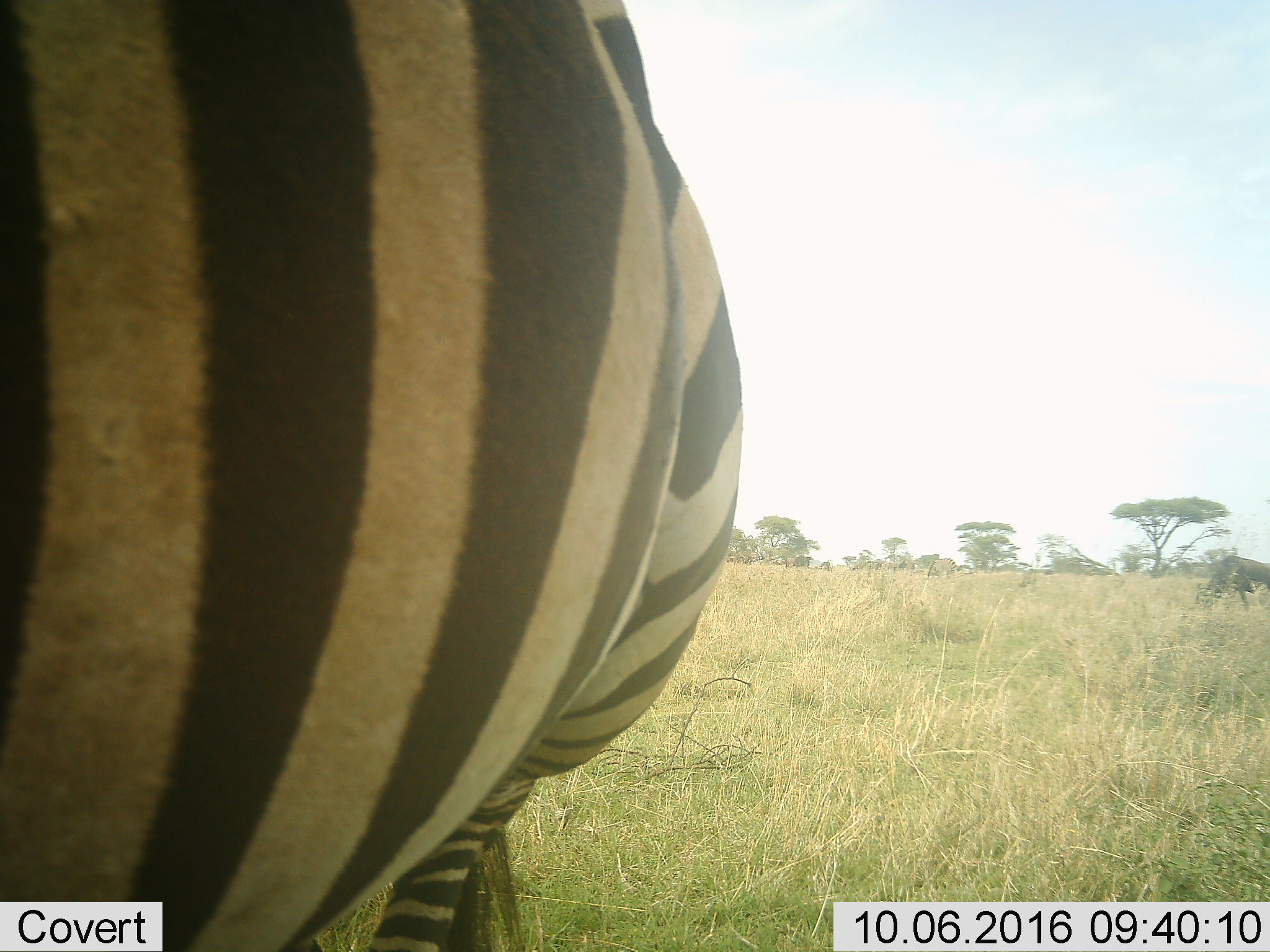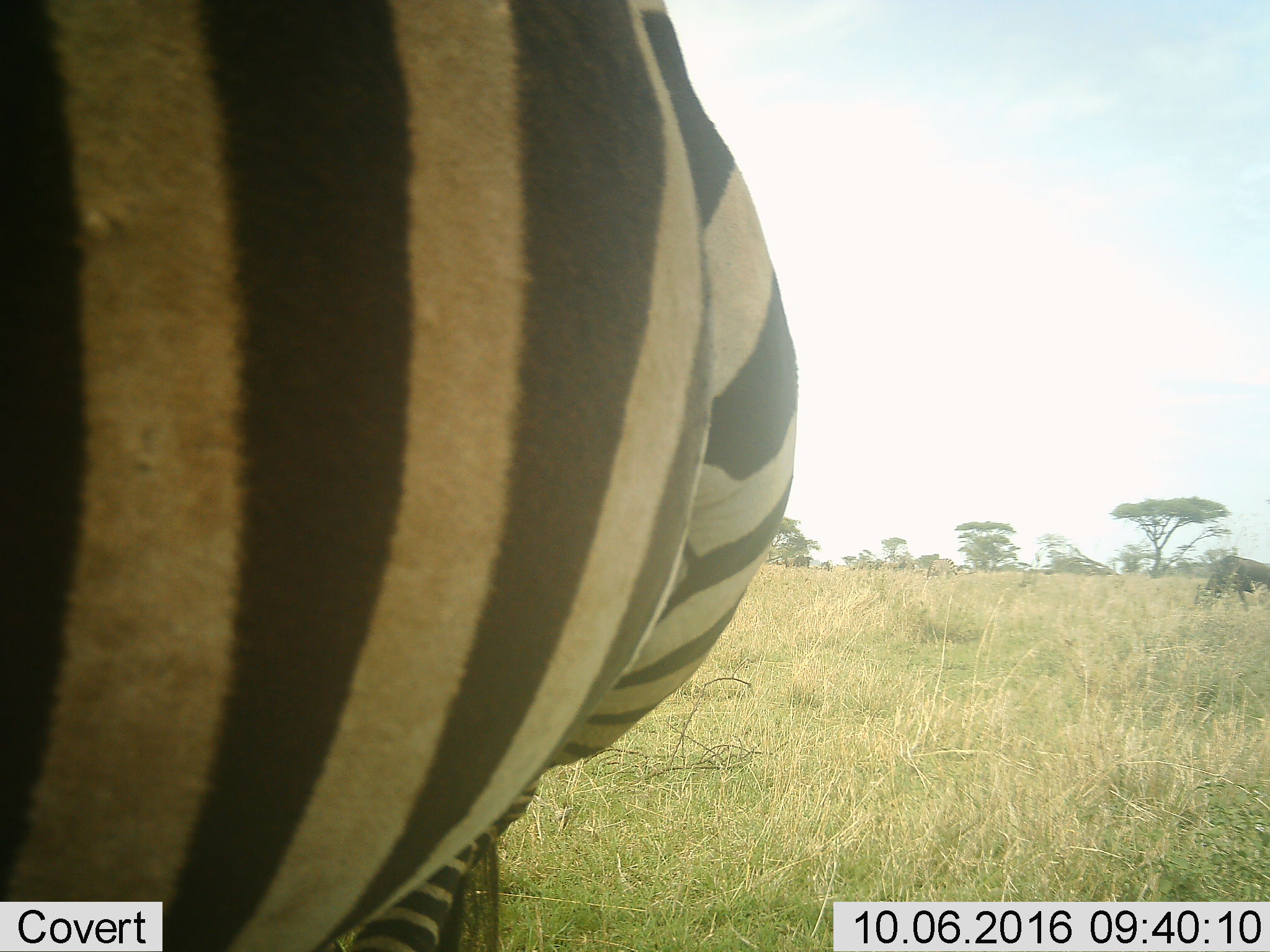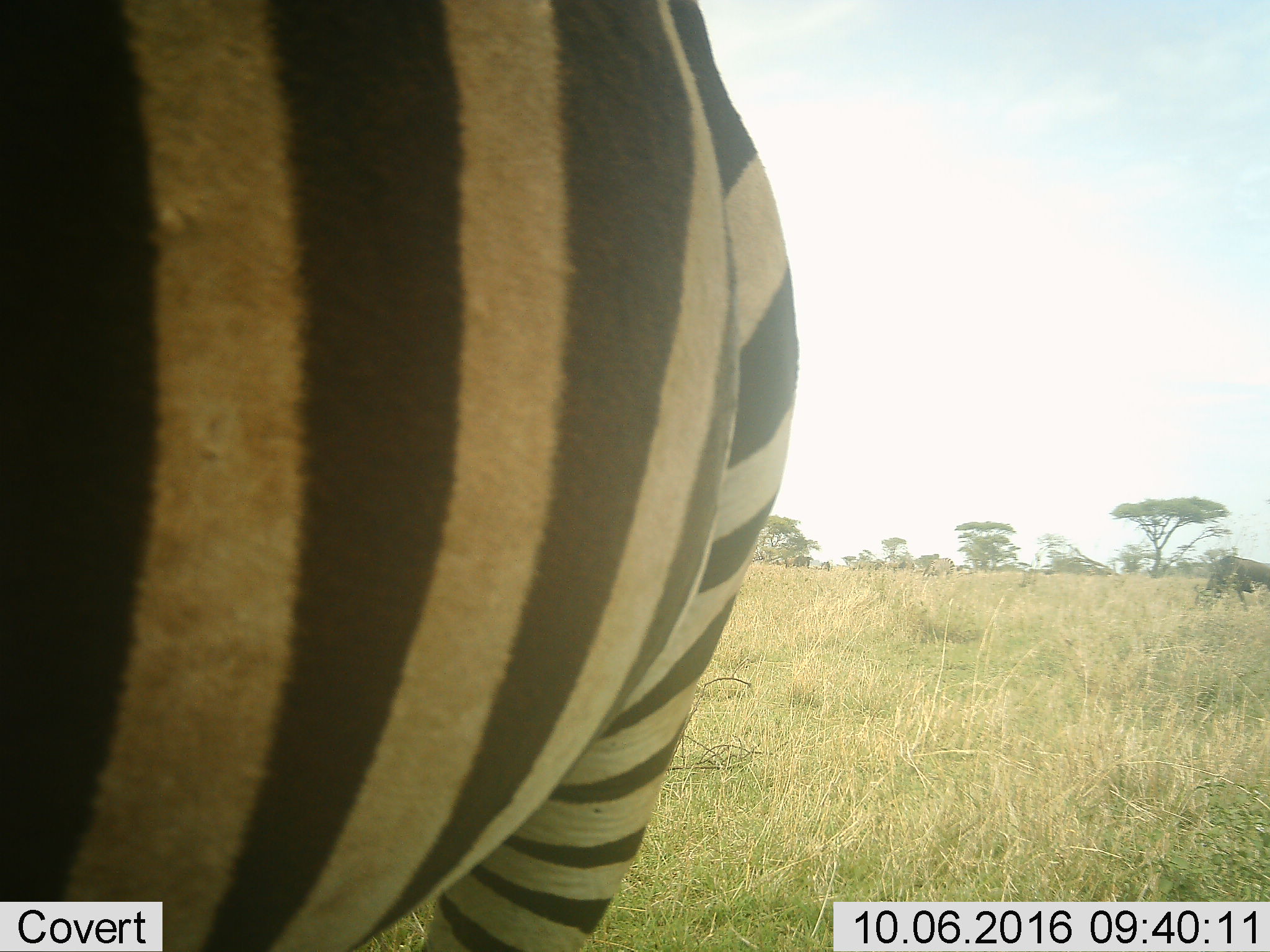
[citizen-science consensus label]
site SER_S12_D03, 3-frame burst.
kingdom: Animalia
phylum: Chordata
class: Mammalia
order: Perissodactyla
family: Equidae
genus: Equus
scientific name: Equus quagga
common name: plains zebra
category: zebraplains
Zebraplains (plains zebra) (Equus quagga), count 1. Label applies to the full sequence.